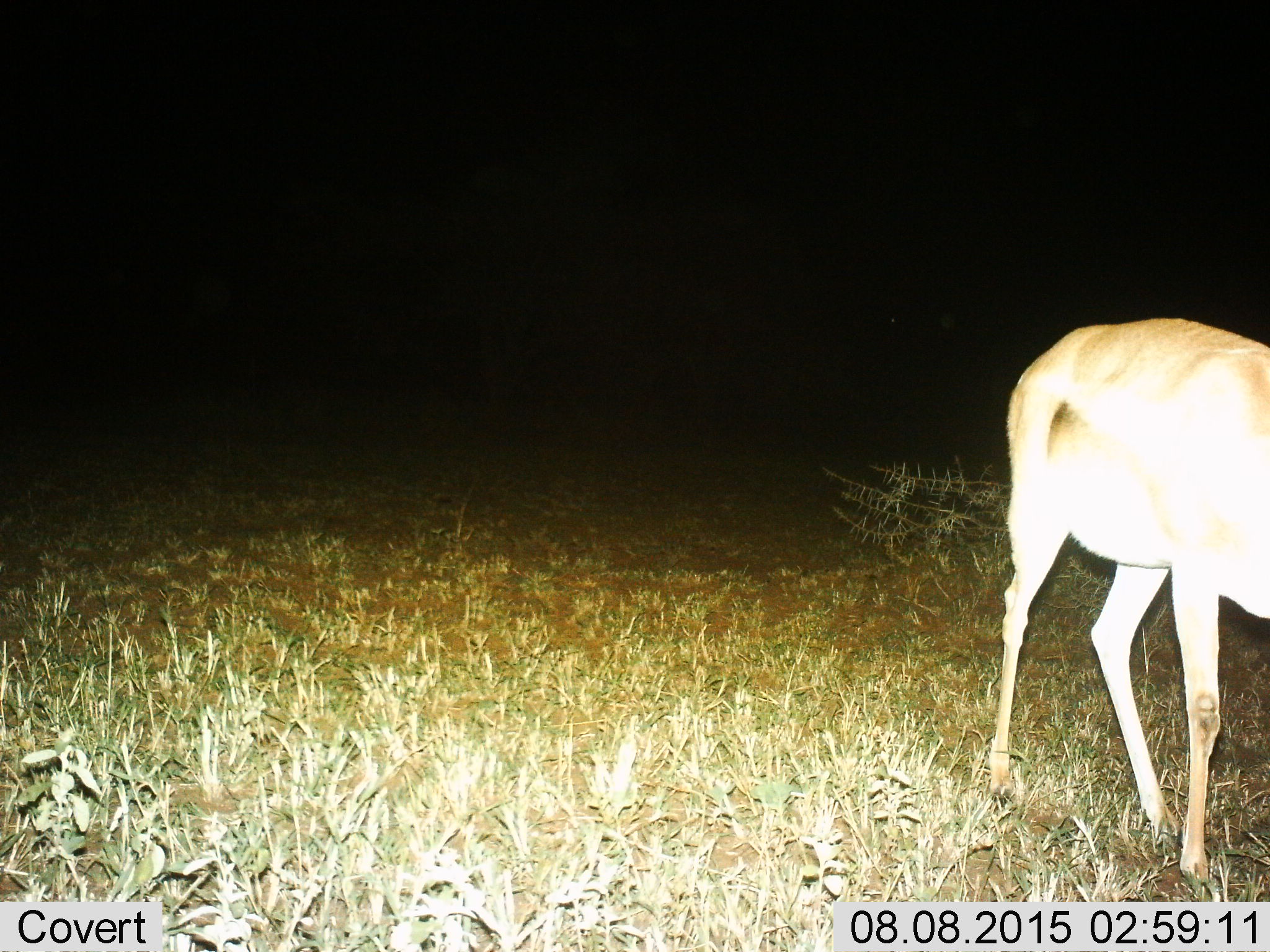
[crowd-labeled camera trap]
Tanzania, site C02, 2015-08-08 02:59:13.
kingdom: Animalia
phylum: Chordata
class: Mammalia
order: Artiodactyla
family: Bovidae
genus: Eudorcas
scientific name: Eudorcas thomsonii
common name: thomson's gazelle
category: gazellethomsons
Gazellethomsons (thomson's gazelle) (Eudorcas thomsonii), count 1. Behavior (volunteer vote fractions): standing 91%, resting 0%, moving 0%, interacting 0%. Young present (vote fraction): 0%. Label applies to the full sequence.